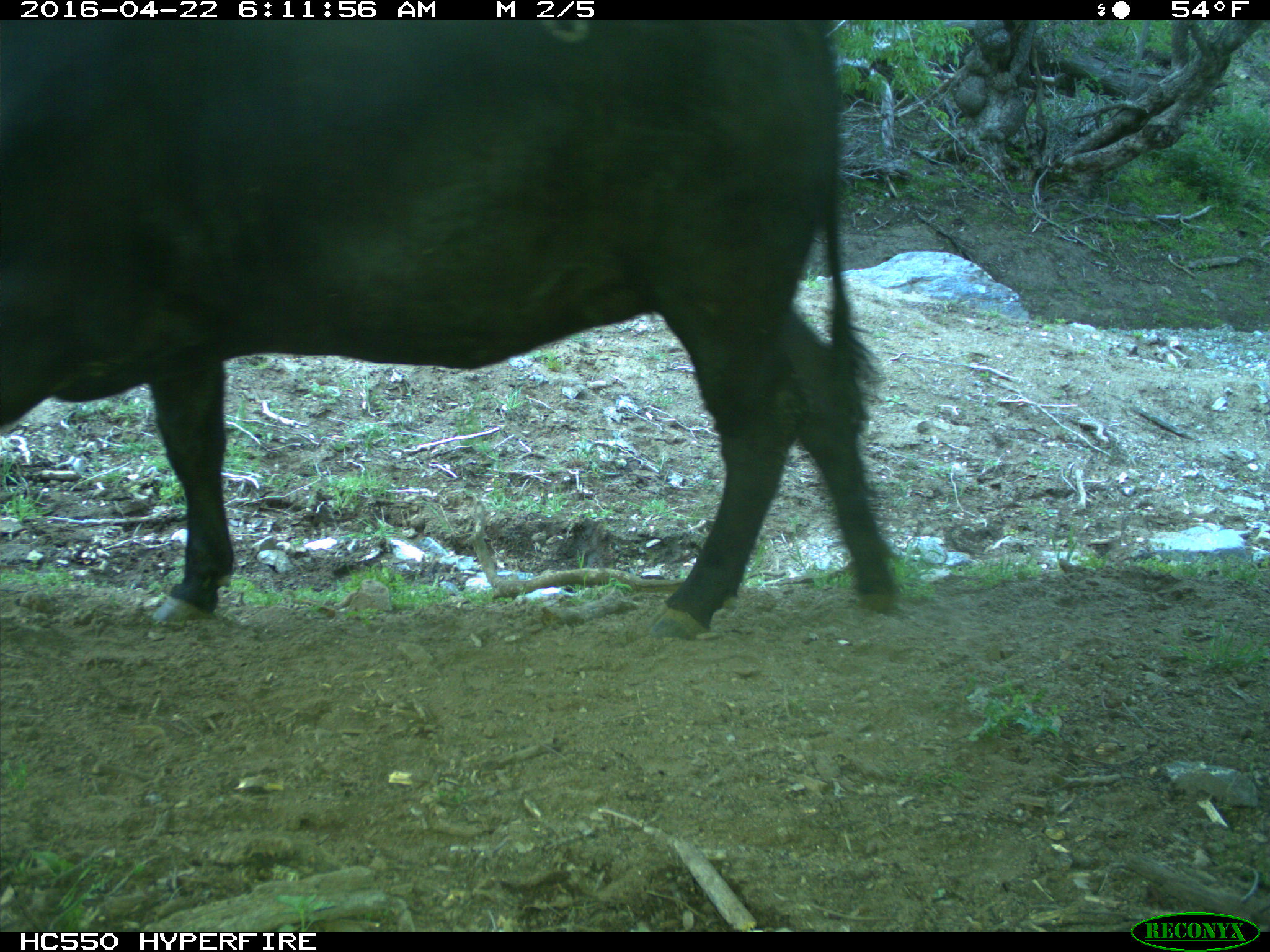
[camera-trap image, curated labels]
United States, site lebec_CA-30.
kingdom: Animalia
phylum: Chordata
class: Mammalia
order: Artiodactyla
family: Bovidae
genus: Bos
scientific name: Bos taurus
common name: domestic cow